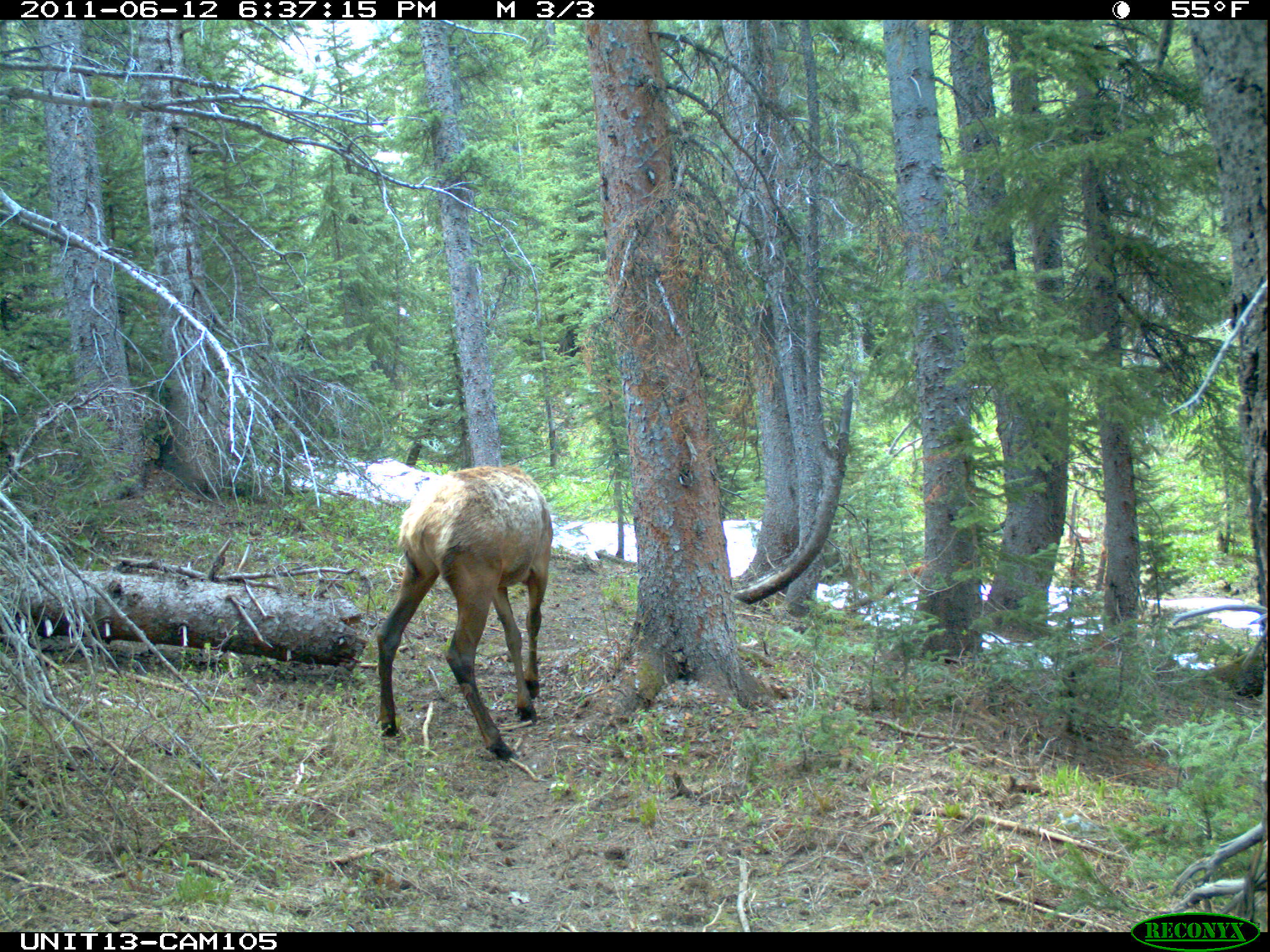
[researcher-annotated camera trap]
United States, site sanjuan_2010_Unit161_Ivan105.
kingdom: Animalia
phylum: Chordata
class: Mammalia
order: Artiodactyla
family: Cervidae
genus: Cervus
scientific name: Cervus elaphus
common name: red deer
Cervus elaphus (red deer).